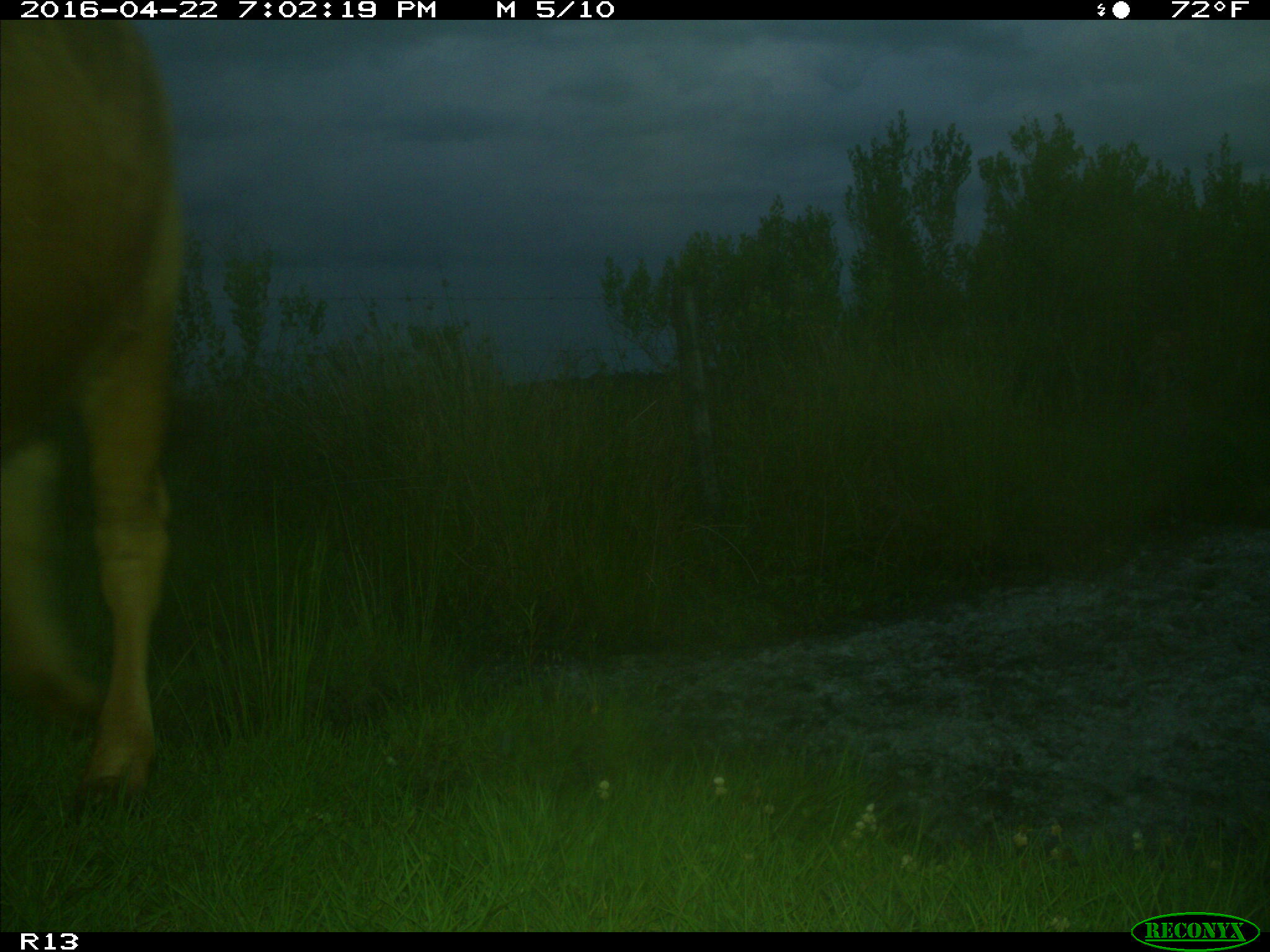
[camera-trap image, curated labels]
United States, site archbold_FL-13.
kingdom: Animalia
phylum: Chordata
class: Mammalia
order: Artiodactyla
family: Bovidae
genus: Bos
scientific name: Bos taurus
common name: domestic cow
Bos taurus (domestic cow).